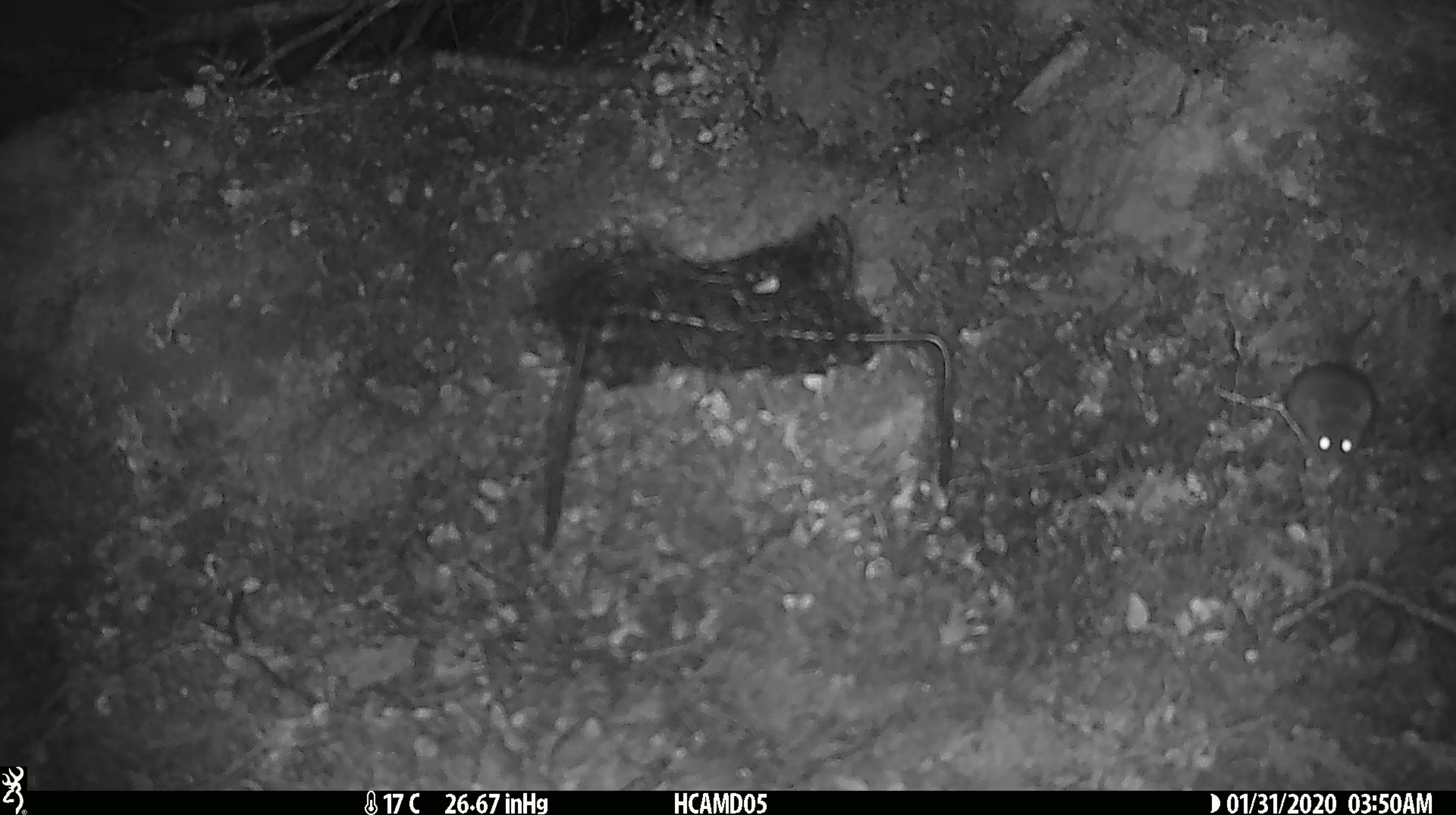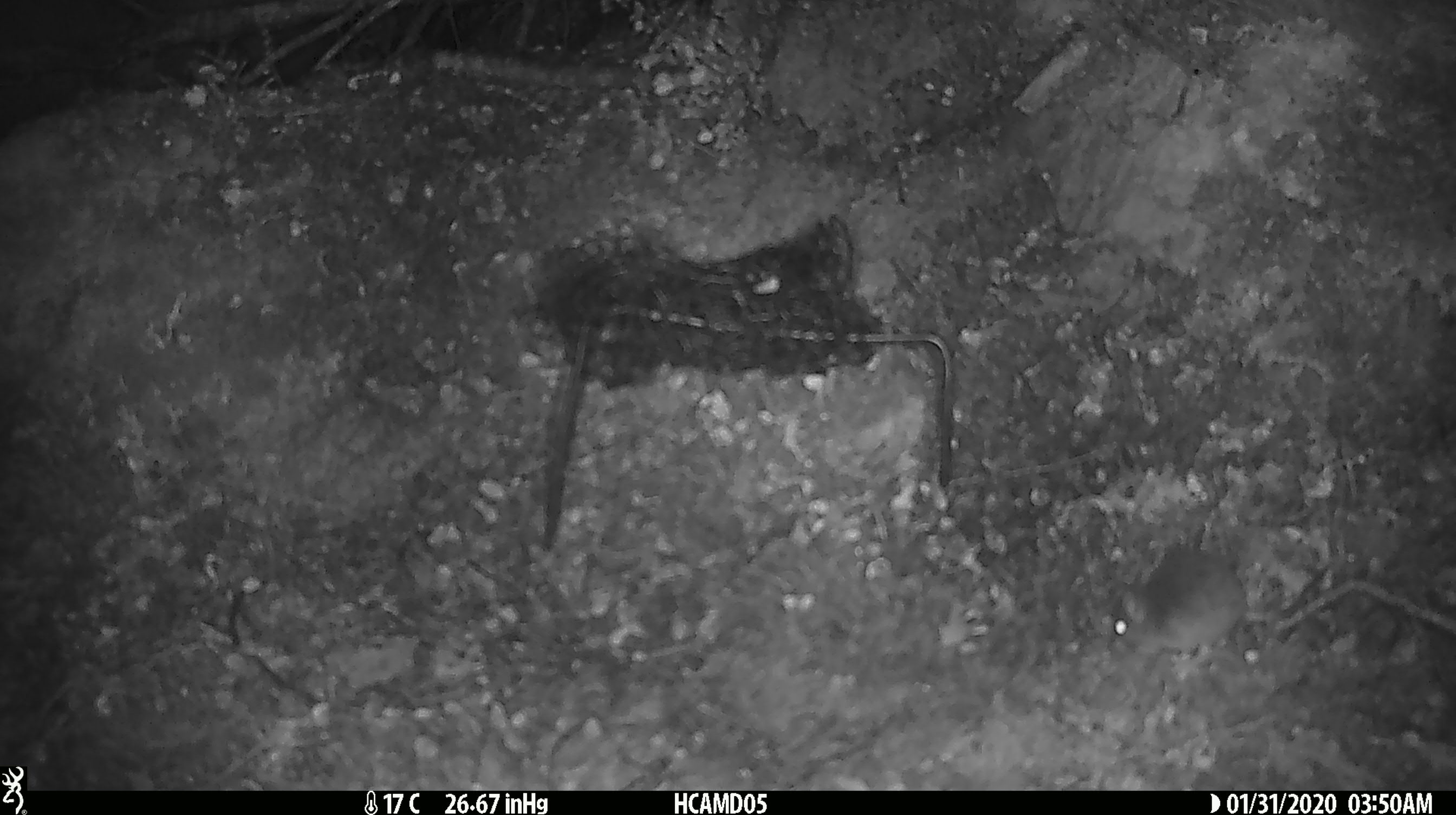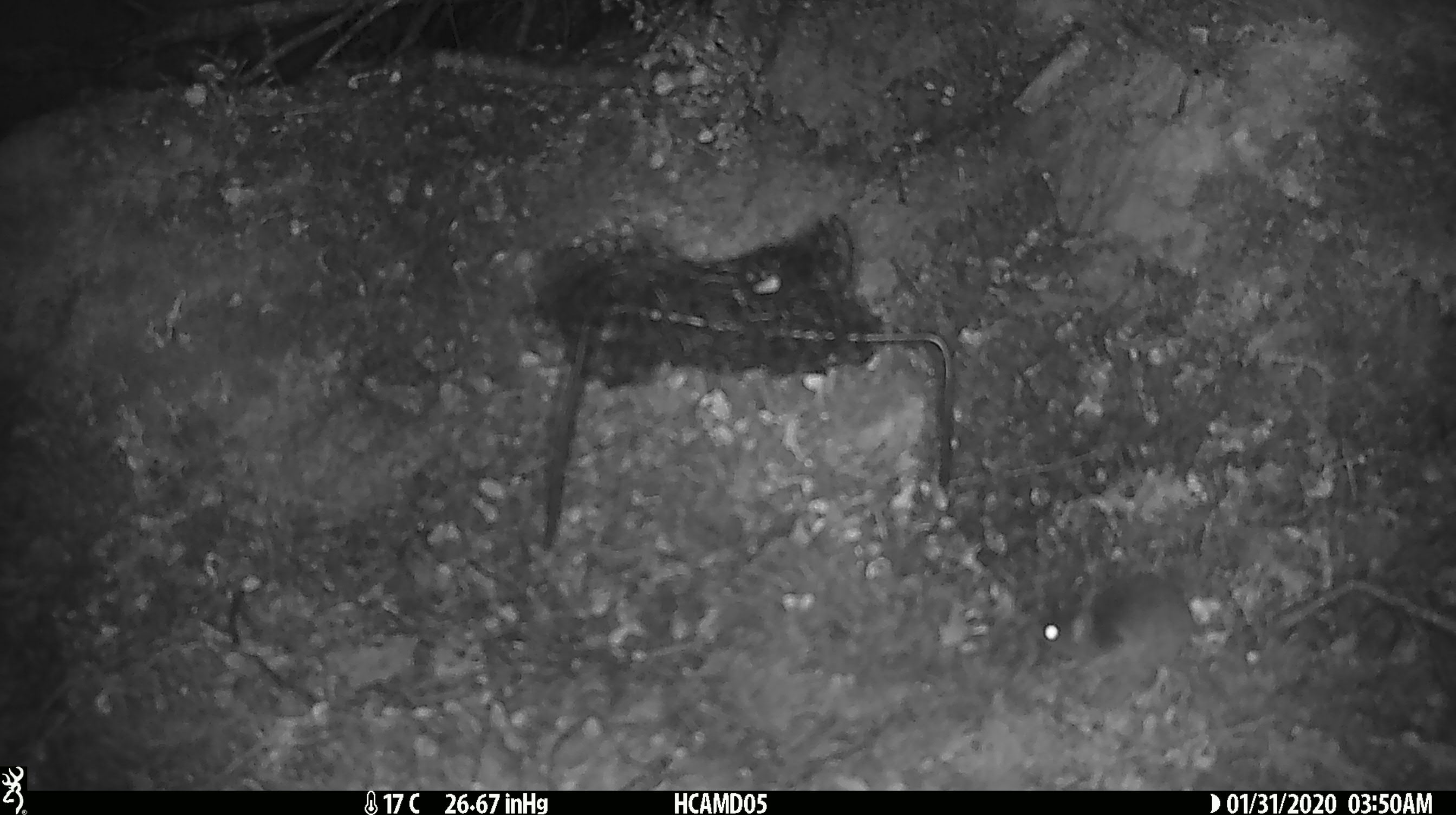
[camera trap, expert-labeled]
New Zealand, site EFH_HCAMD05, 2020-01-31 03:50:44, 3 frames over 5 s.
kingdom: Animalia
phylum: Chordata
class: Mammalia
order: Rodentia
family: Muridae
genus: Mus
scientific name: Mus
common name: mouse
Mouse (Mus).